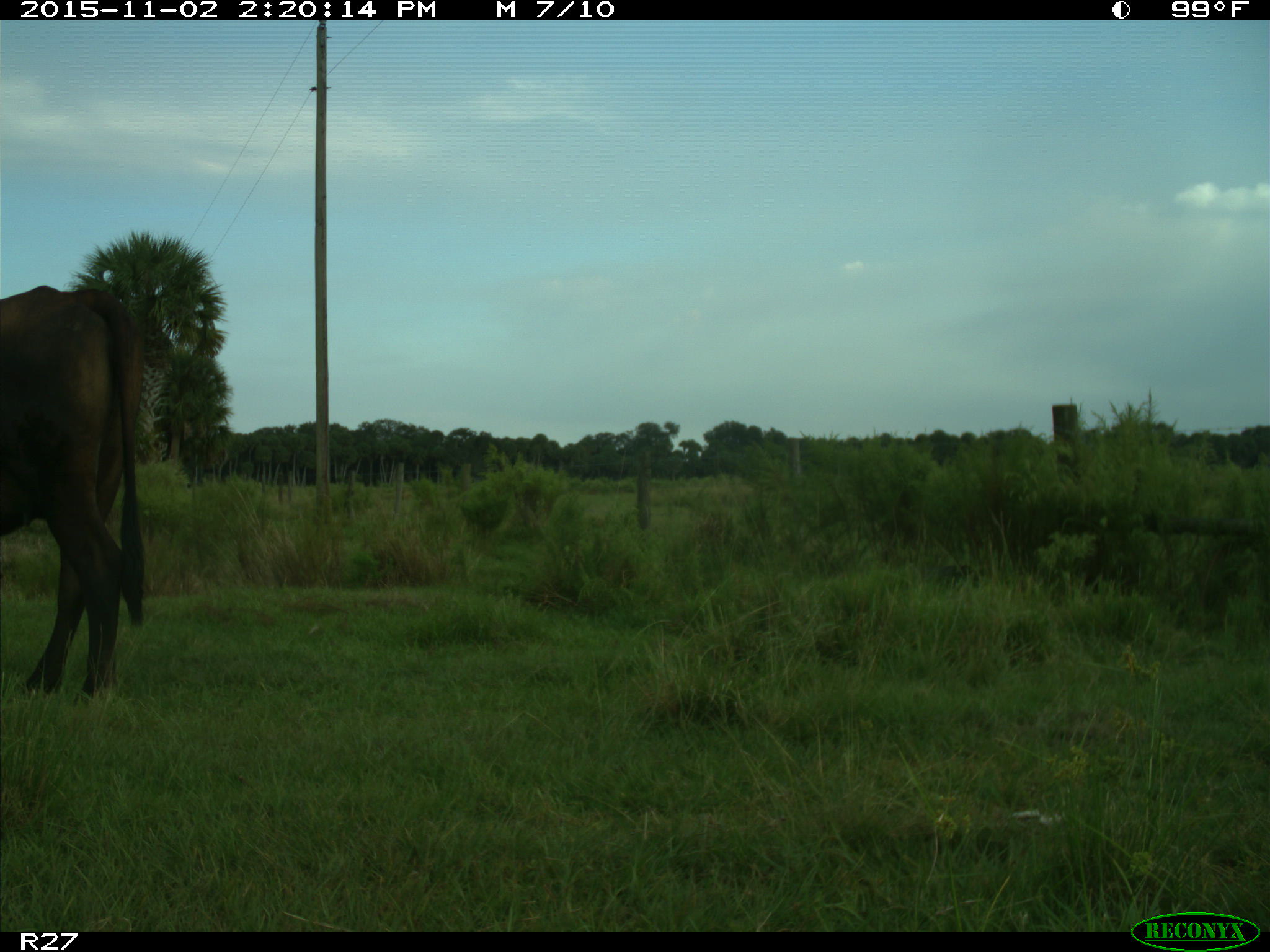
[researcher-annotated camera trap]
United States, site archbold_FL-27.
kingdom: Animalia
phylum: Chordata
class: Mammalia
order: Artiodactyla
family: Bovidae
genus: Bos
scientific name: Bos taurus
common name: domestic cow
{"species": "Bos taurus (domestic cow)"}